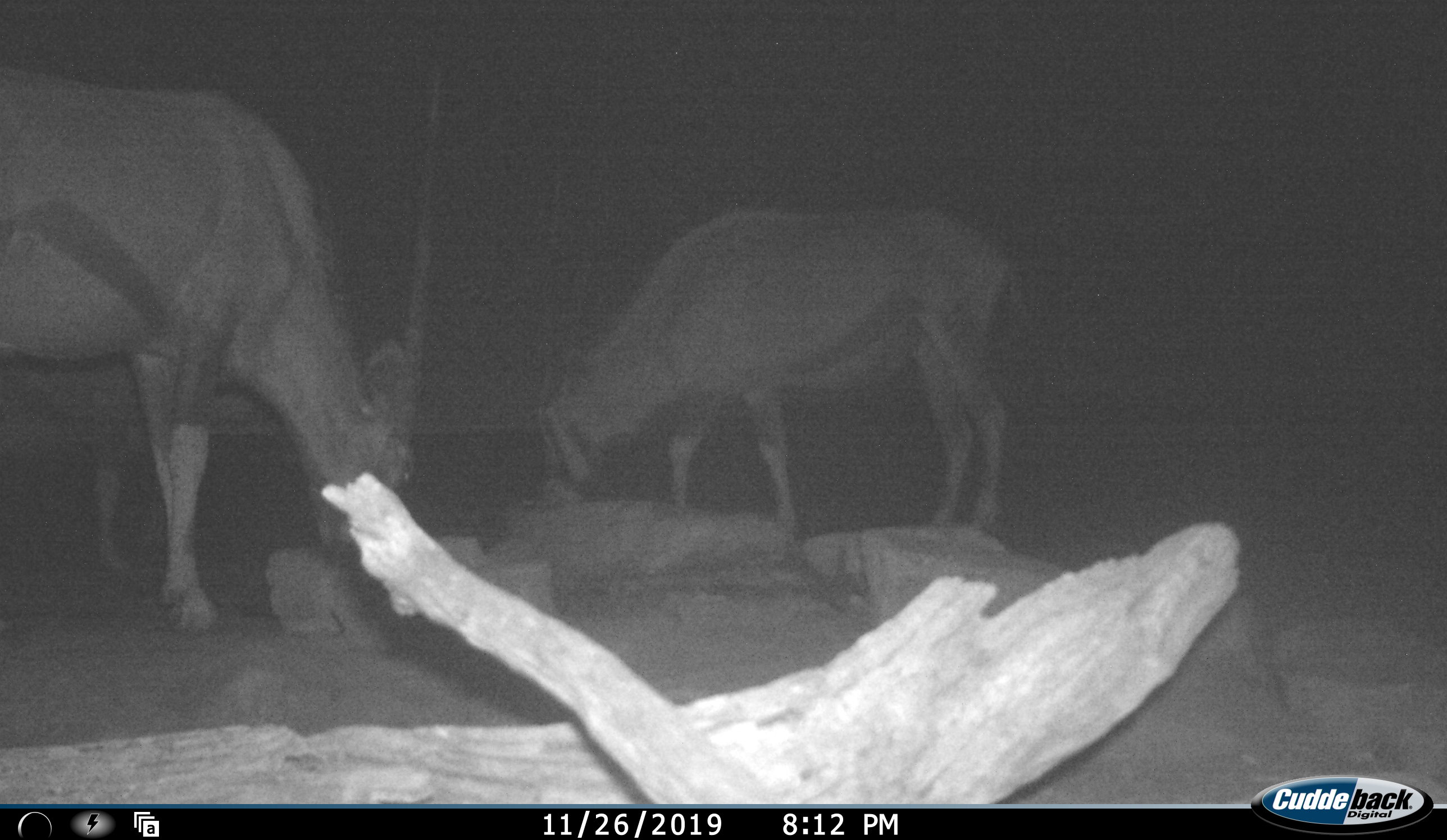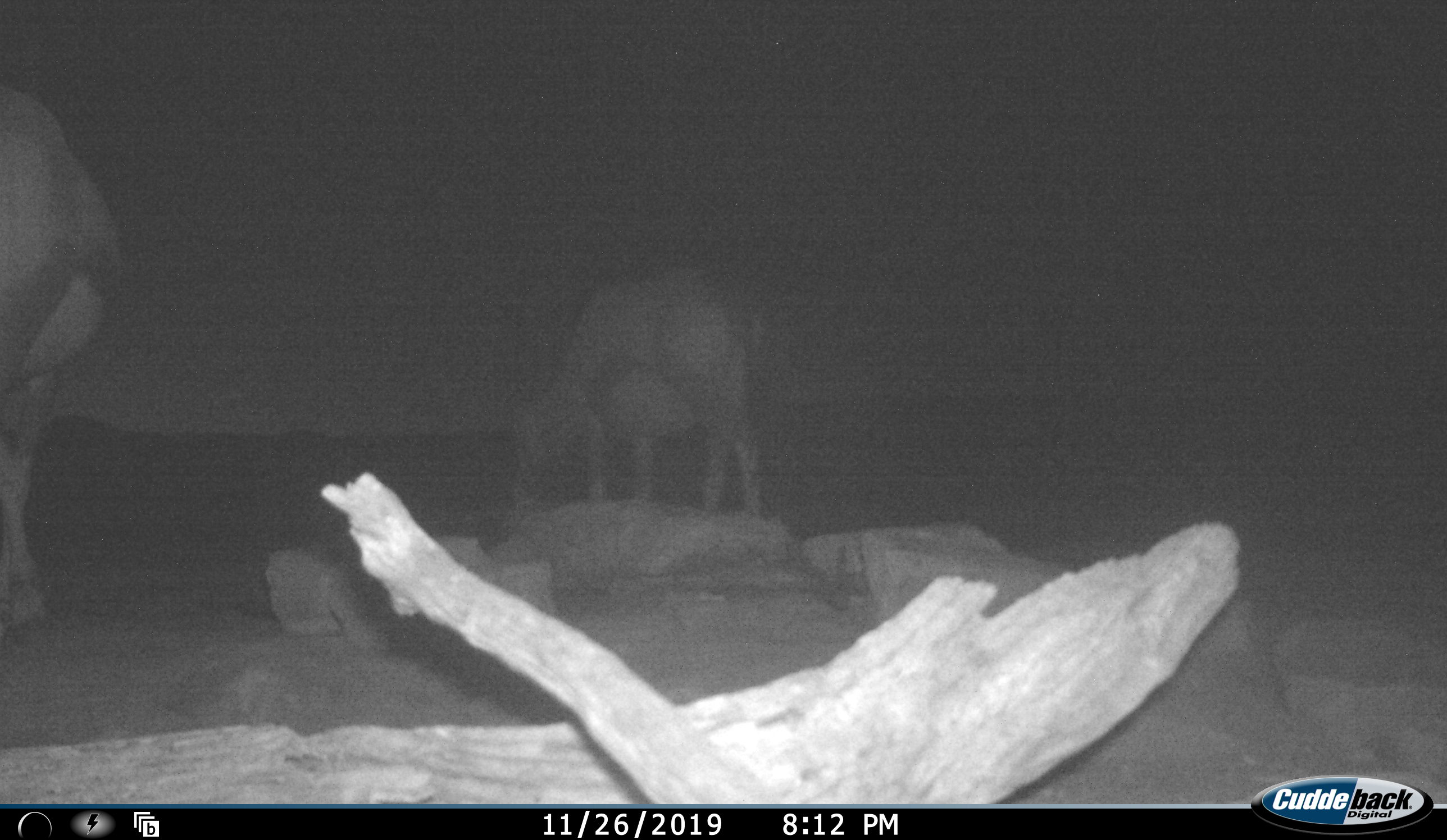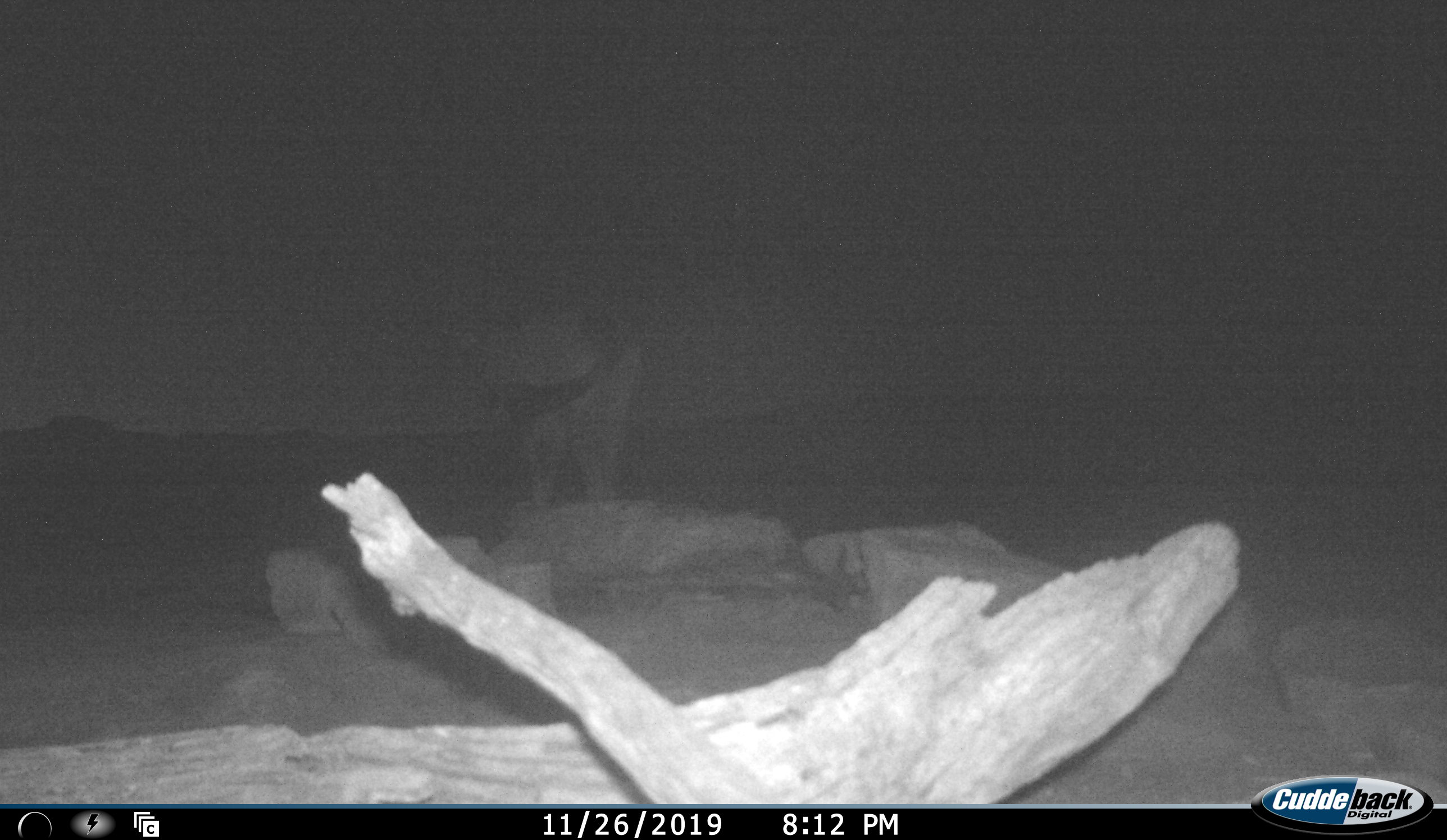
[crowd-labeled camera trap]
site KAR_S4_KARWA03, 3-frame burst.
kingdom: Animalia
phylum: Chordata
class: Mammalia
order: Artiodactyla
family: Bovidae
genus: Oryx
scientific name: Oryx gazella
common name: gemsbok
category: oryx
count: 2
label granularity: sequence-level